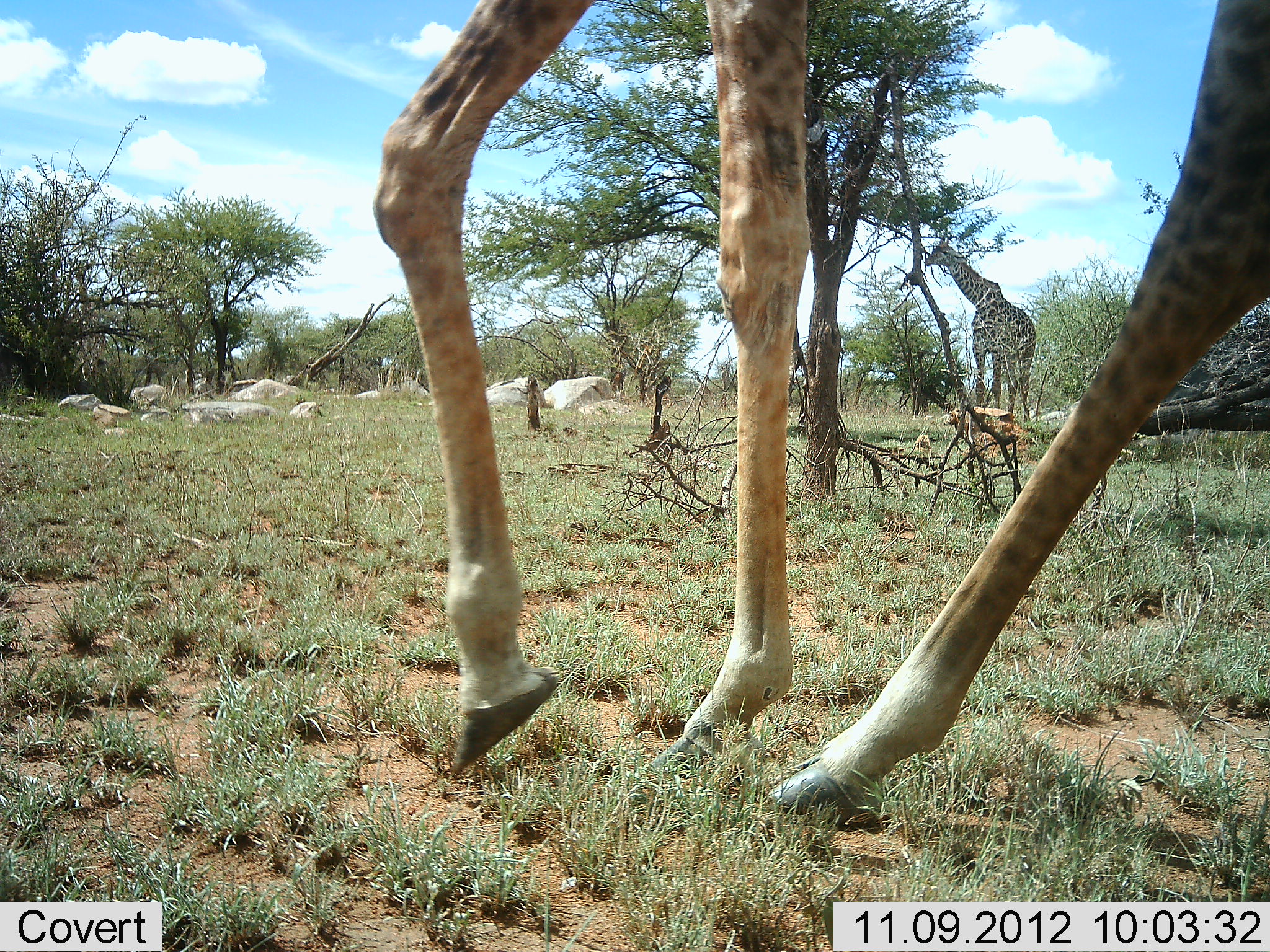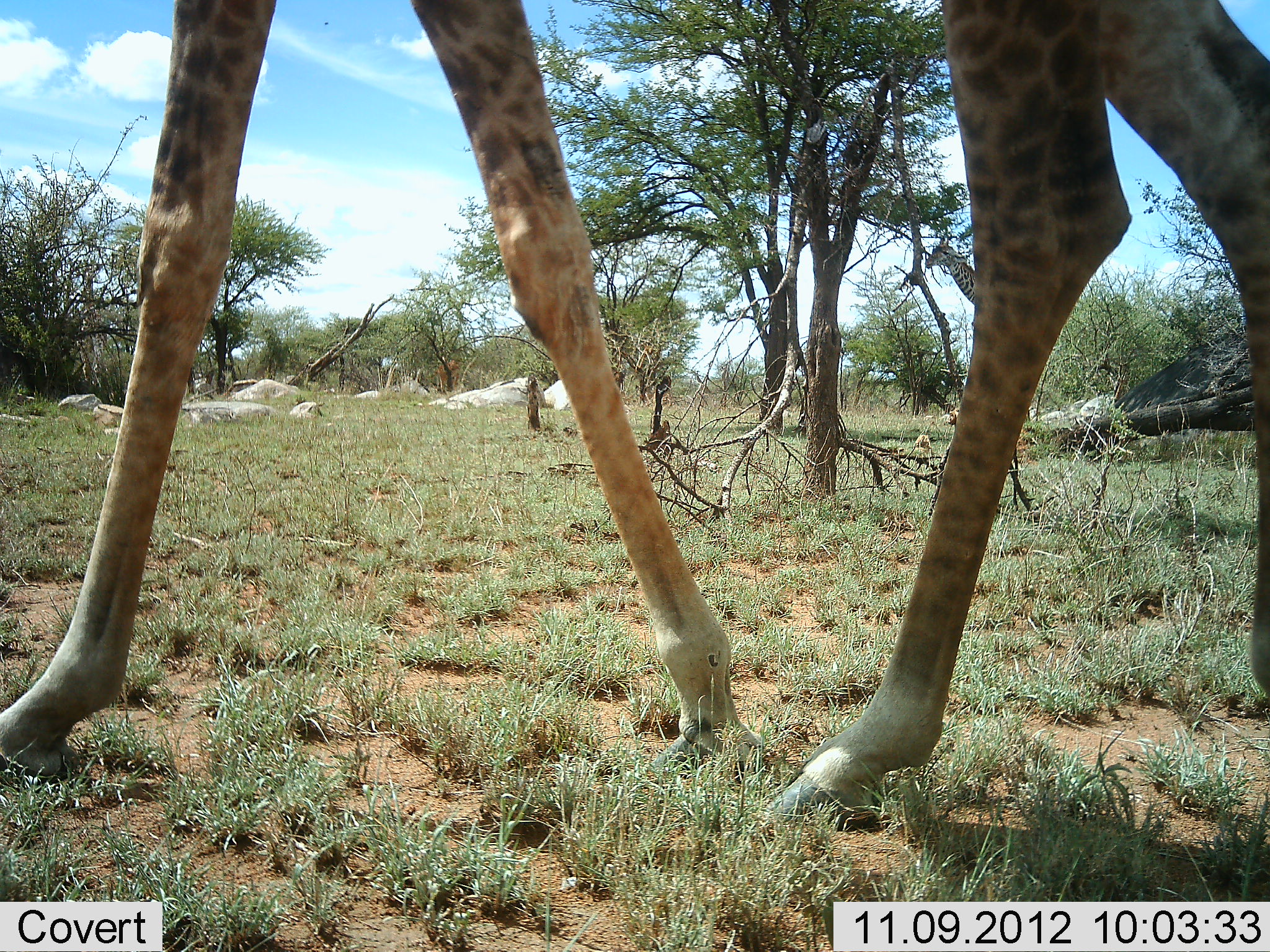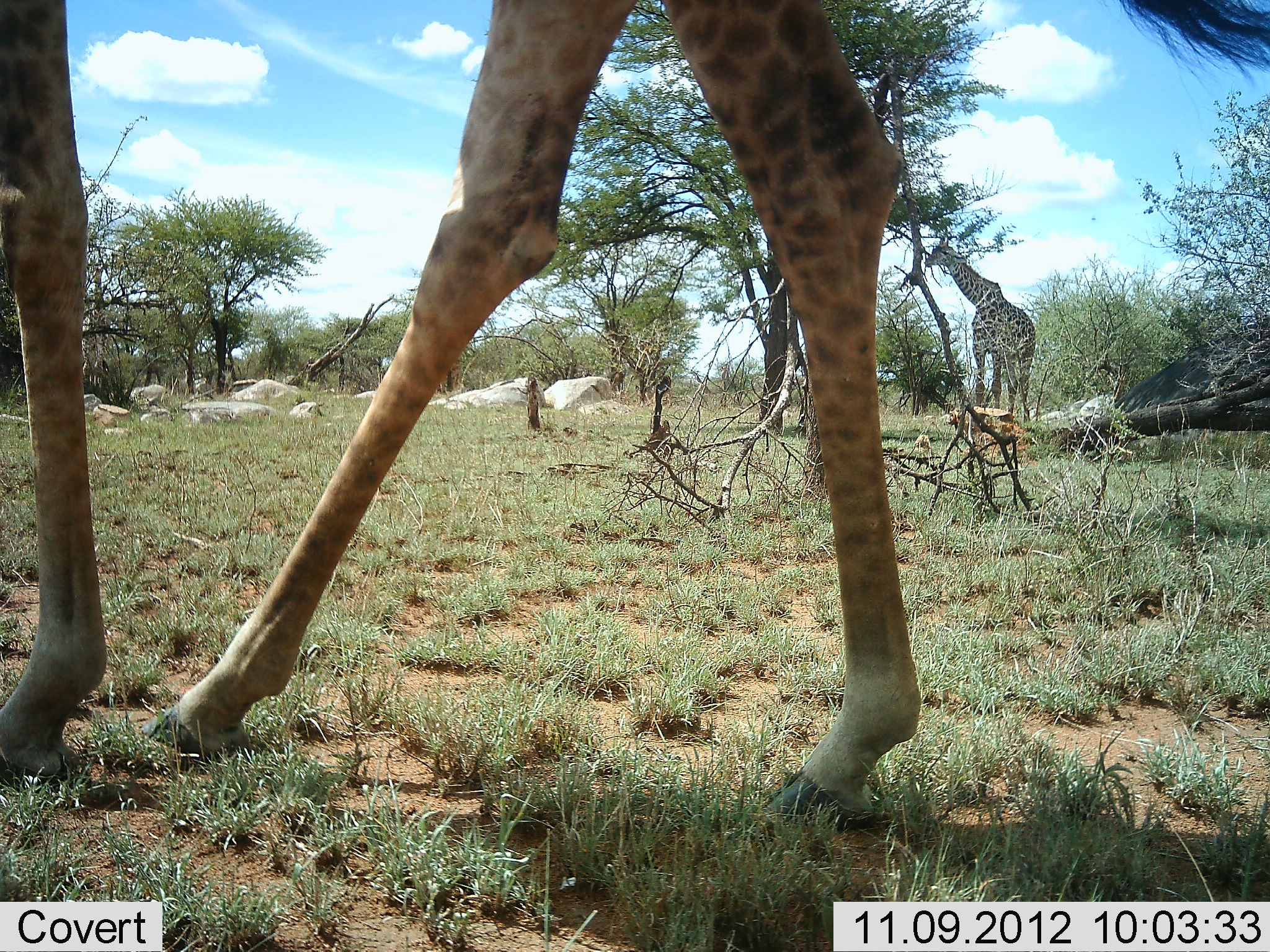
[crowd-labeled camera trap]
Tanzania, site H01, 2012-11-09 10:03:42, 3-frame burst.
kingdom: Animalia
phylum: Chordata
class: Mammalia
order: Artiodactyla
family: Giraffidae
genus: Giraffa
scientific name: Giraffa camelopardalis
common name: giraffe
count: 2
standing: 50%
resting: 0%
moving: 90%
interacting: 0%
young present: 0%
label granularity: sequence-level